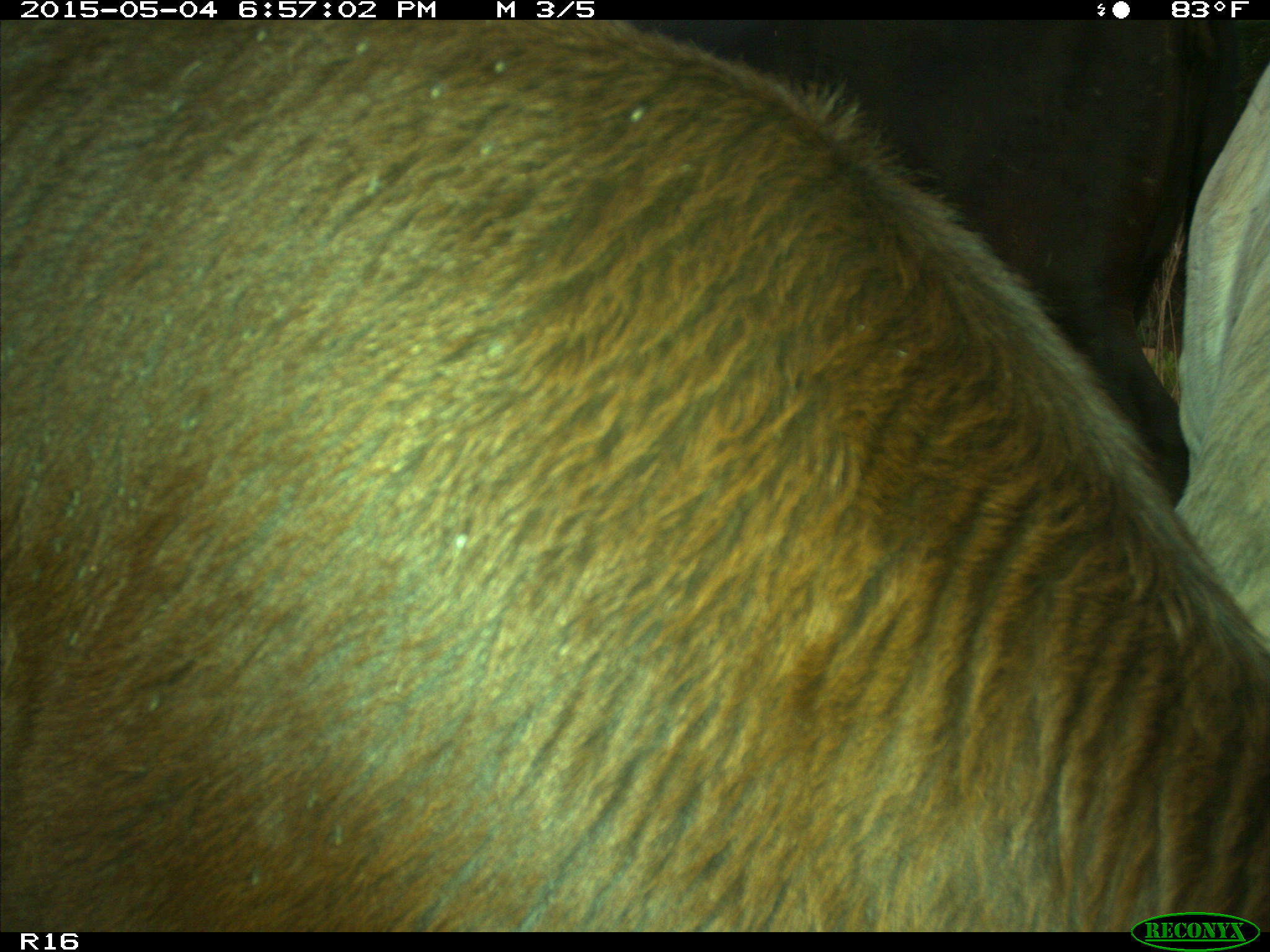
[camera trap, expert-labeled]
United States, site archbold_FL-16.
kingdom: Animalia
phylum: Chordata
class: Mammalia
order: Artiodactyla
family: Bovidae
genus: Bos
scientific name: Bos taurus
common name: domestic cow